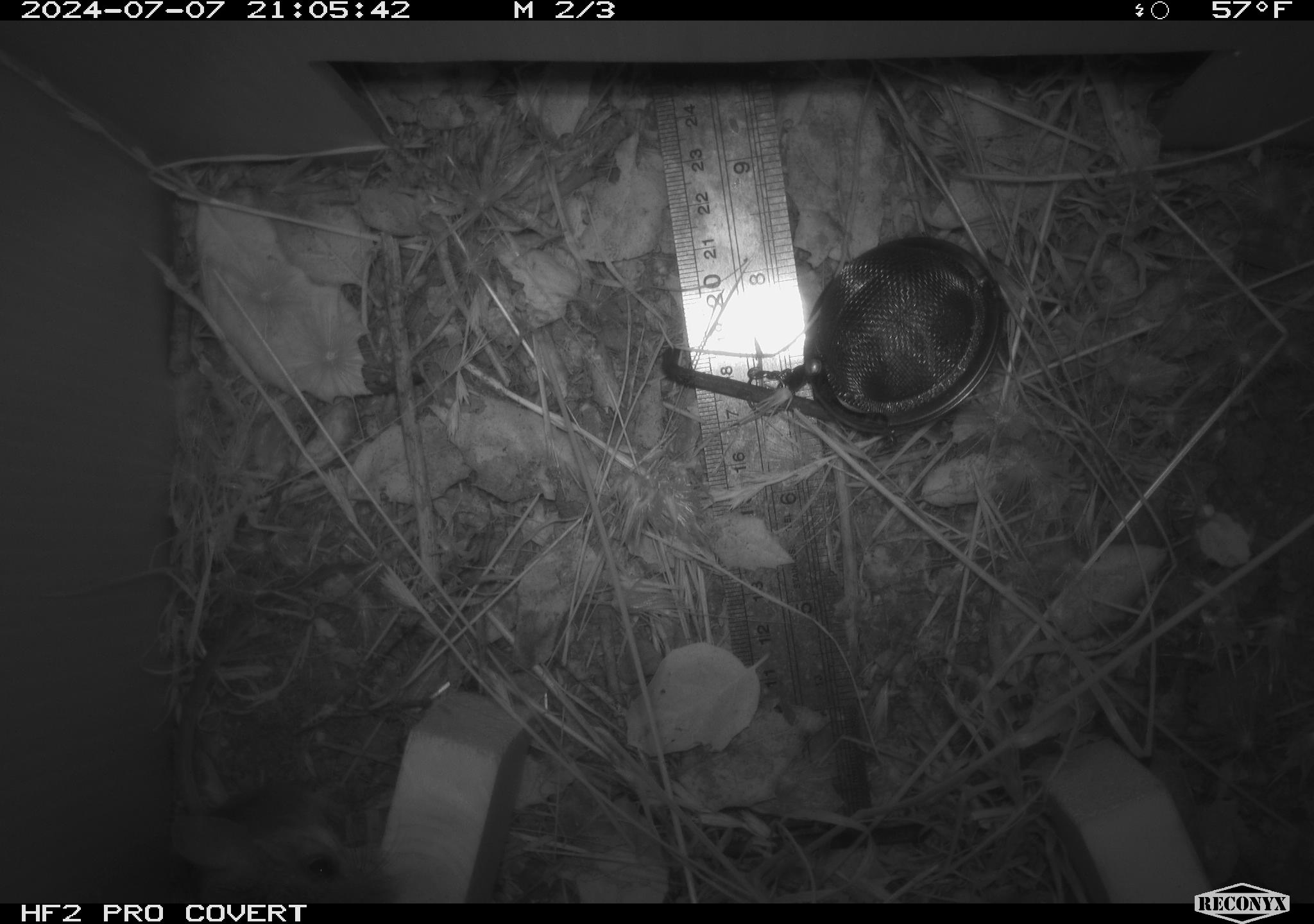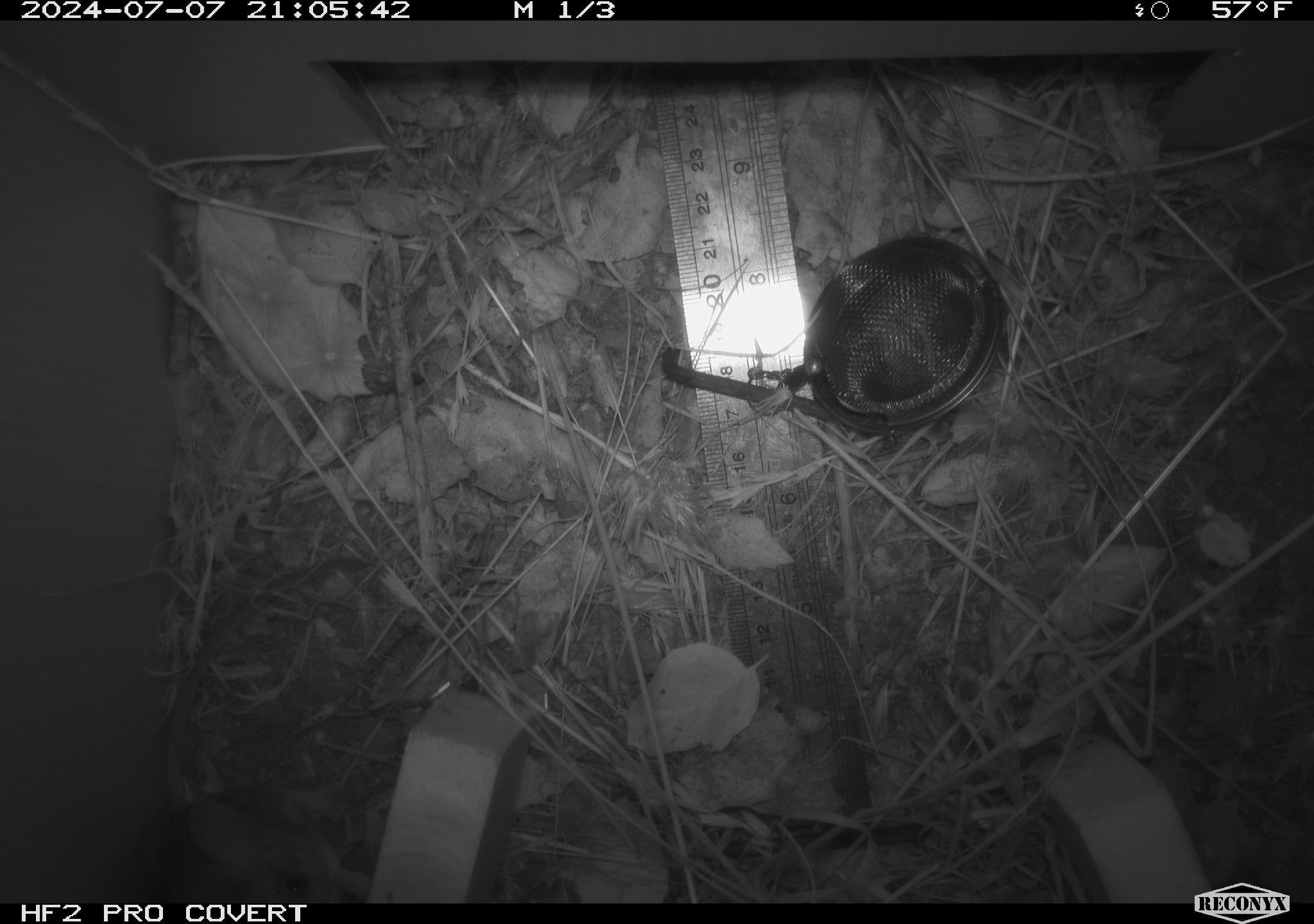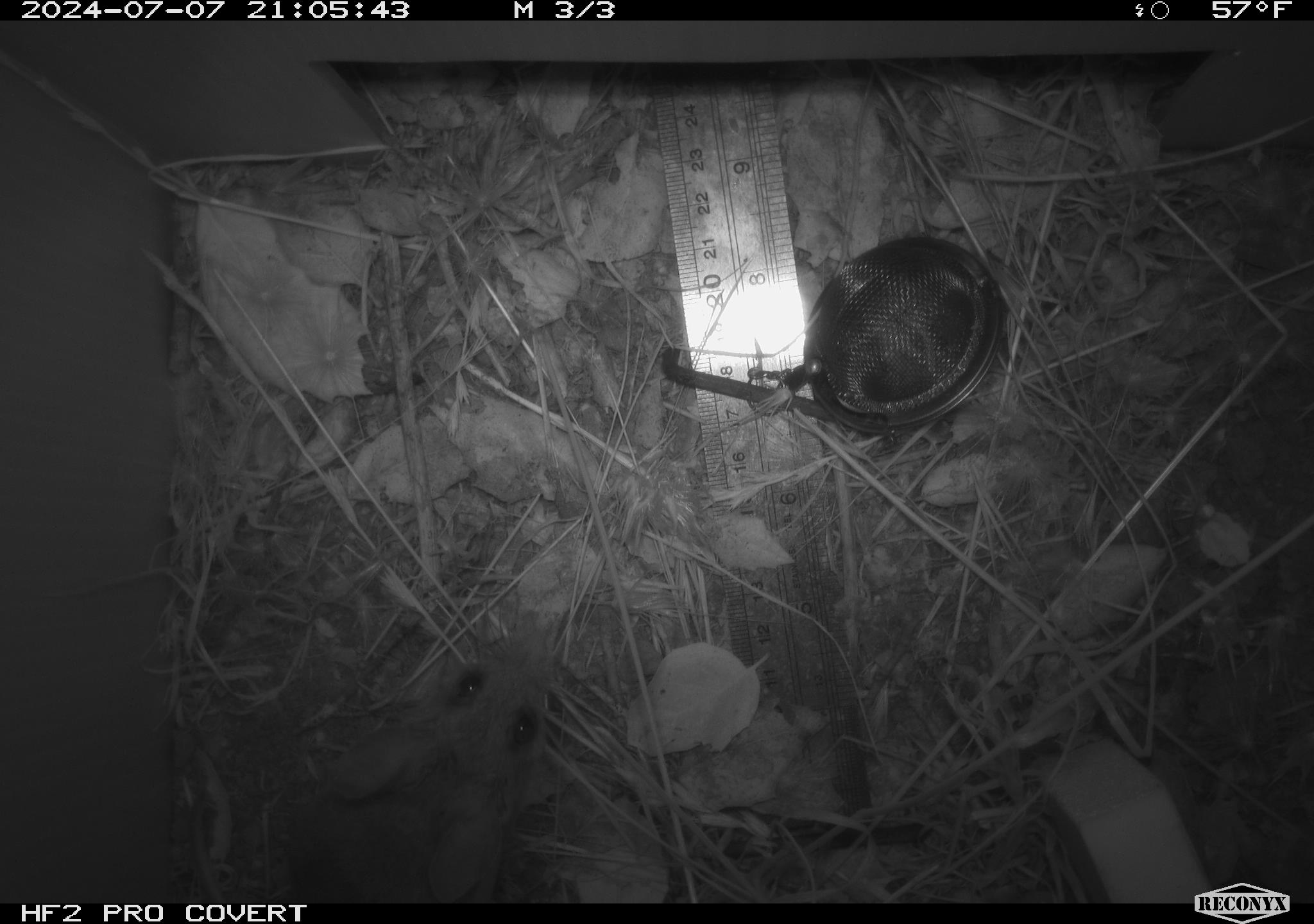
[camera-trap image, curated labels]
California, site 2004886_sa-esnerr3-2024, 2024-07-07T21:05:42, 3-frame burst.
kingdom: Animalia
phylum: Chordata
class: Mammalia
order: Rodentia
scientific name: Rodentia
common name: rodent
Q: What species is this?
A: Rodent (Rodentia).